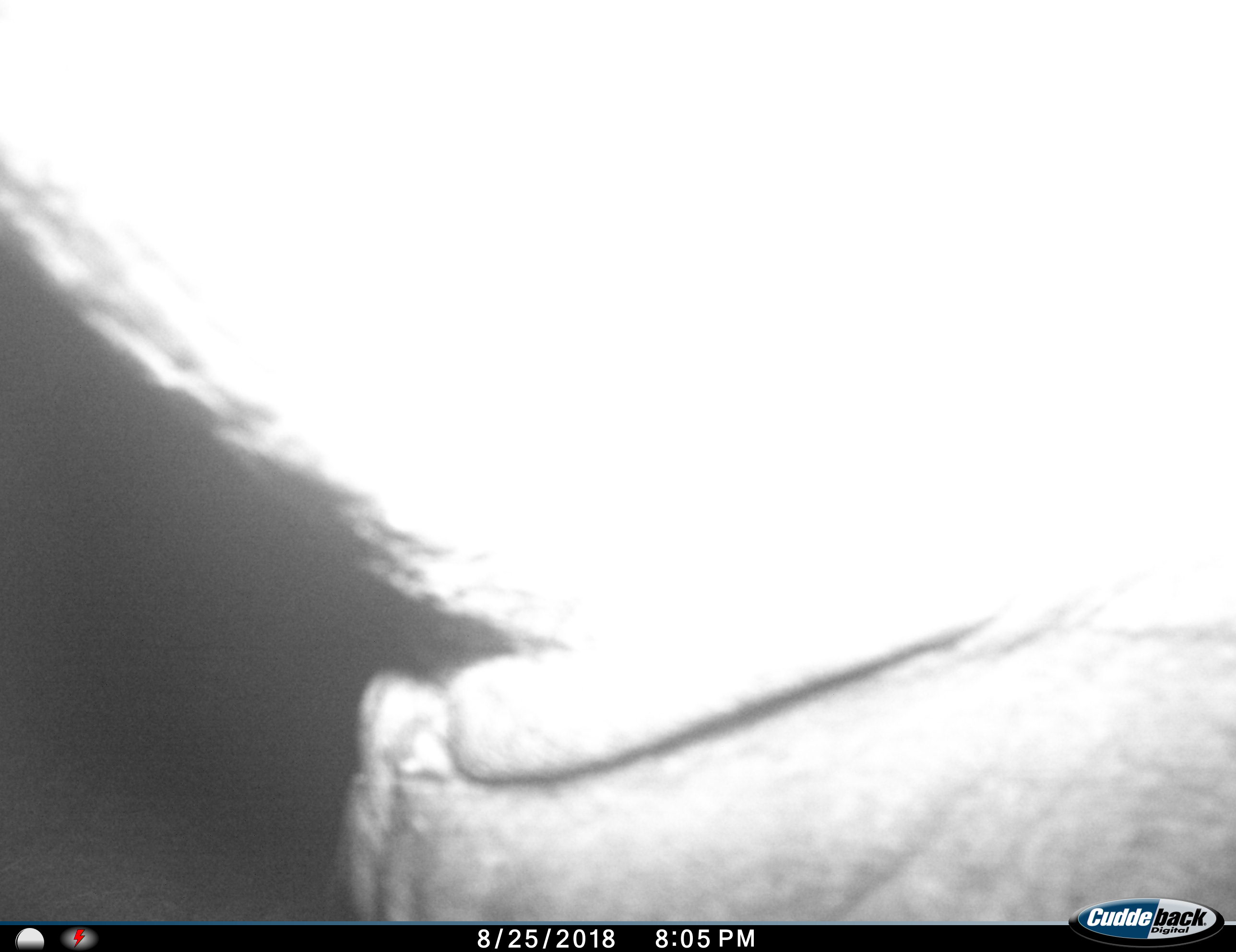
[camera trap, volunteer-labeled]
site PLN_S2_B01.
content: unidentified animal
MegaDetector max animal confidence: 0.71